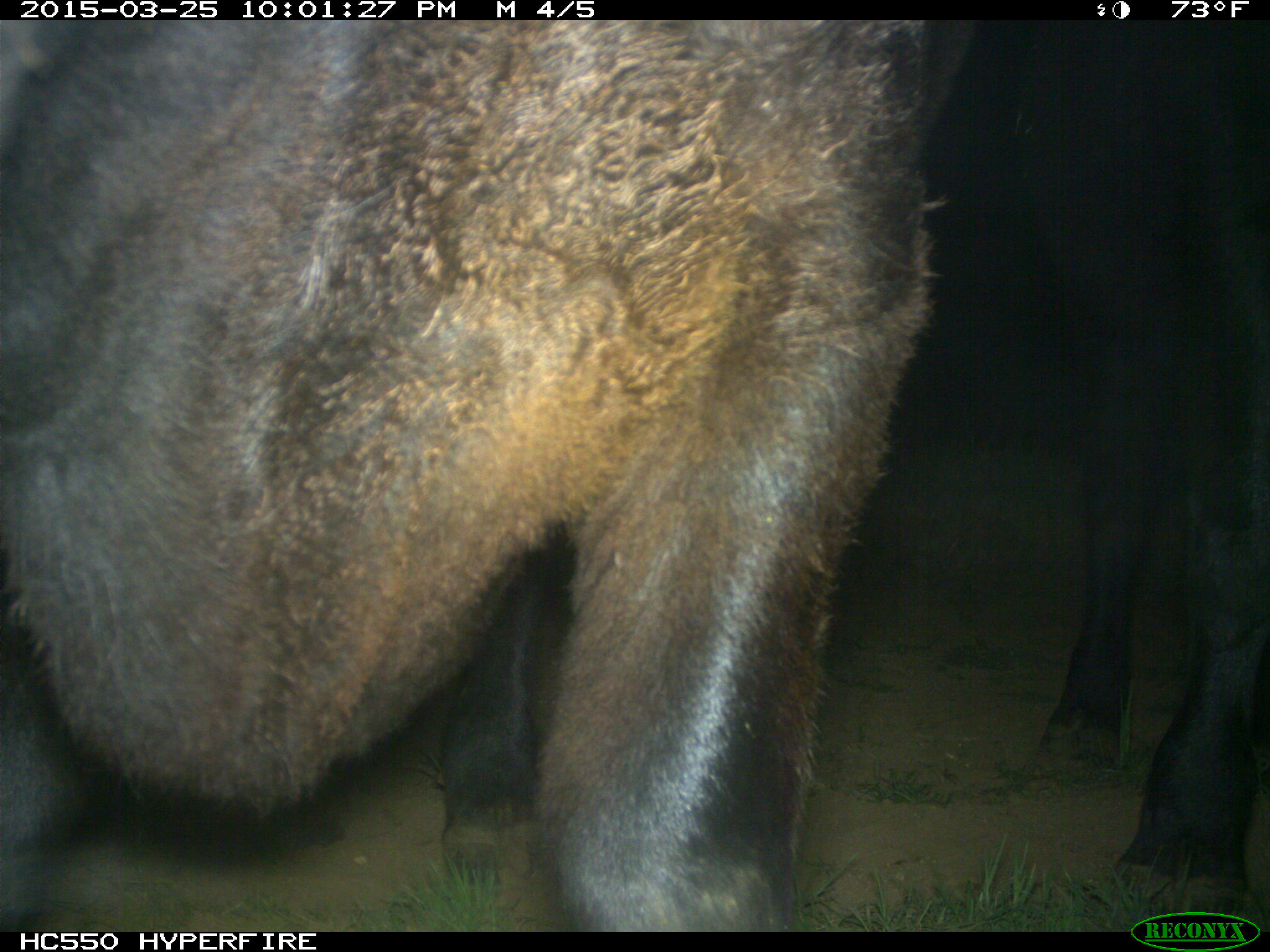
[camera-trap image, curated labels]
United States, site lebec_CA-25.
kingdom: Animalia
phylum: Chordata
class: Mammalia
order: Artiodactyla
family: Bovidae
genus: Bos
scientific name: Bos taurus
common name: domestic cow